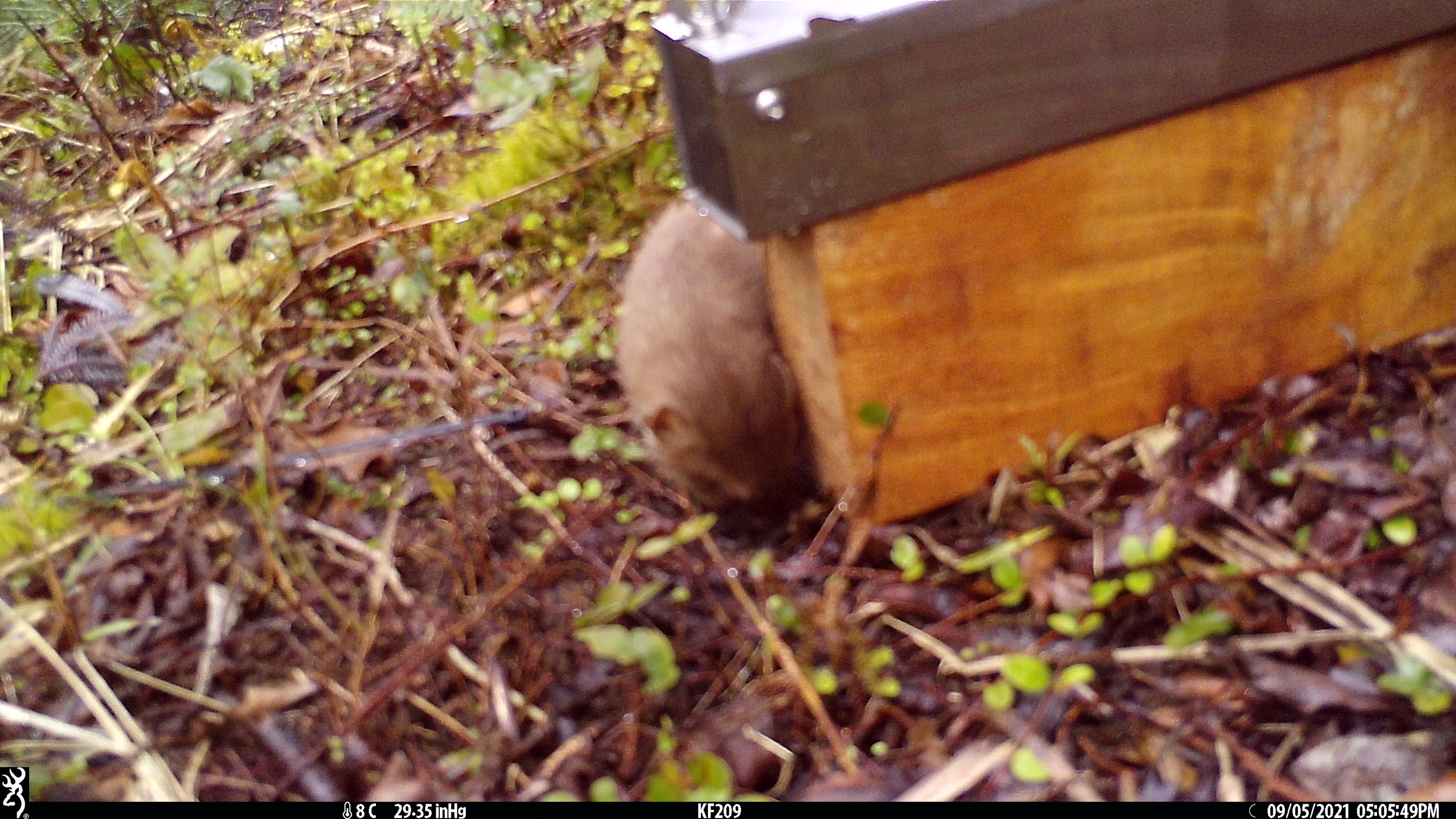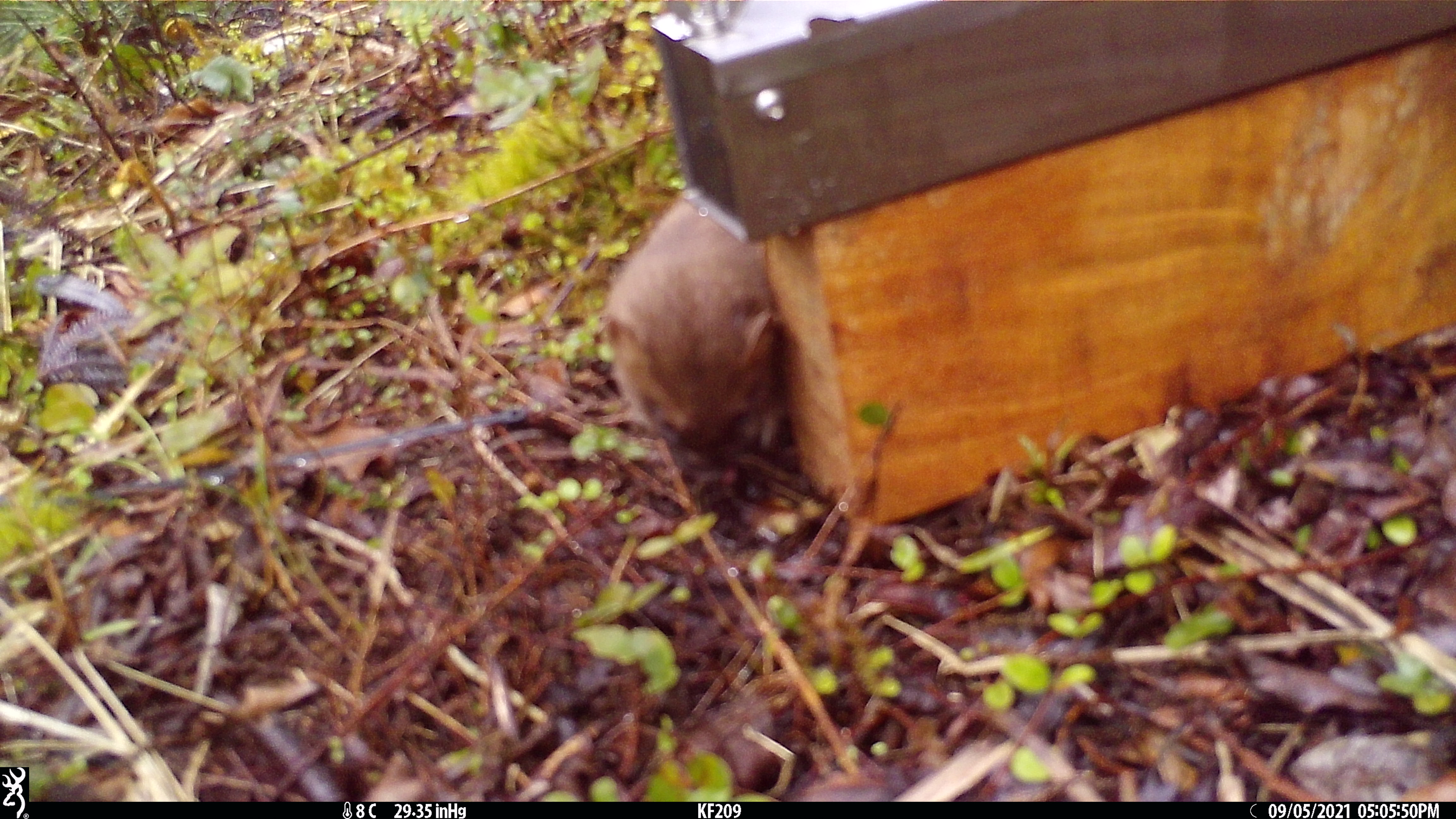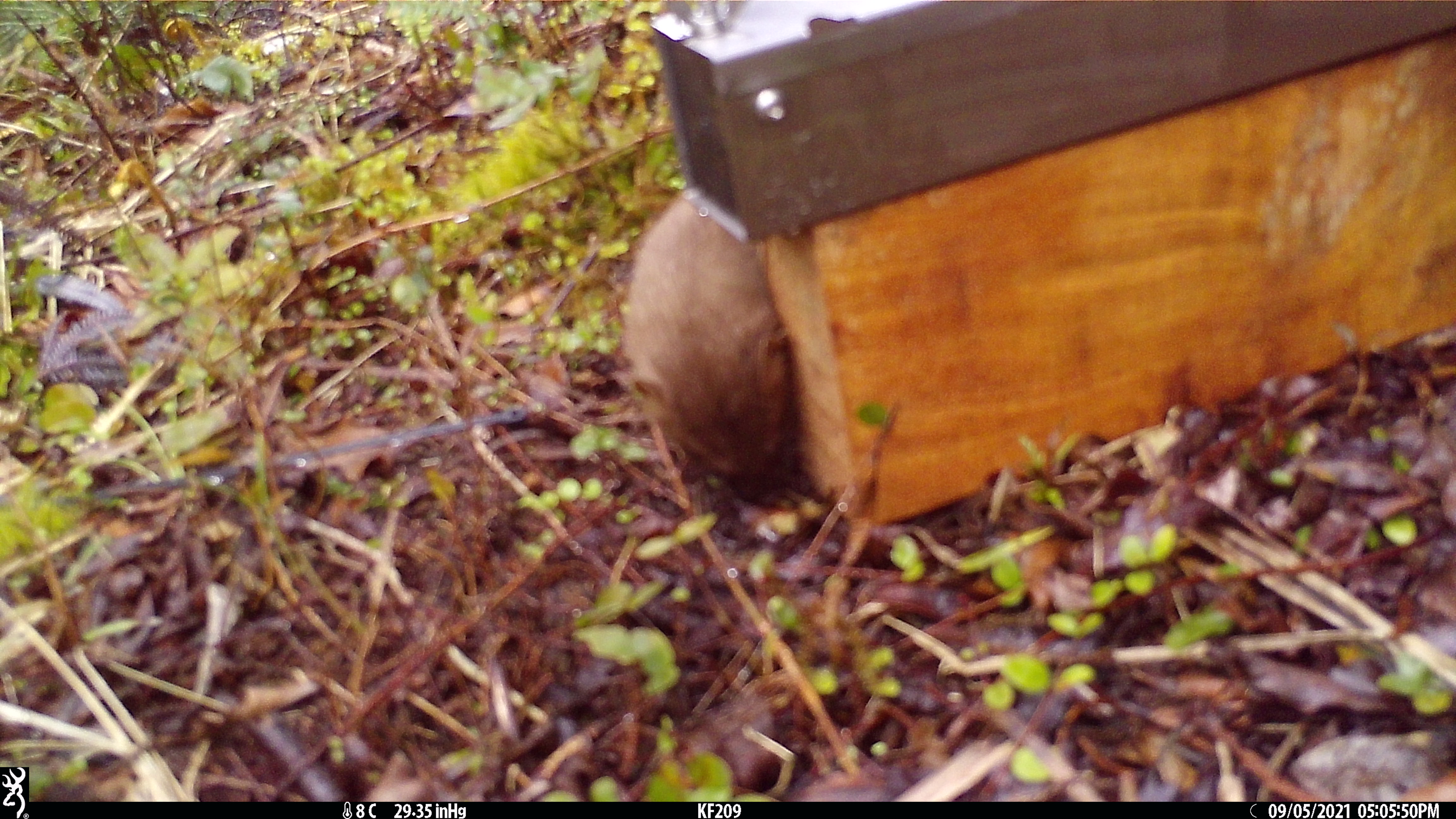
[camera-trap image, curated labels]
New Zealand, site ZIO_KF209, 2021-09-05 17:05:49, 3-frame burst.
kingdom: Animalia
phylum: Chordata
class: Mammalia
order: Carnivora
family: Mustelidae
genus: Mustela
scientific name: Mustela erminea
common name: stoat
Stoat (Mustela erminea).